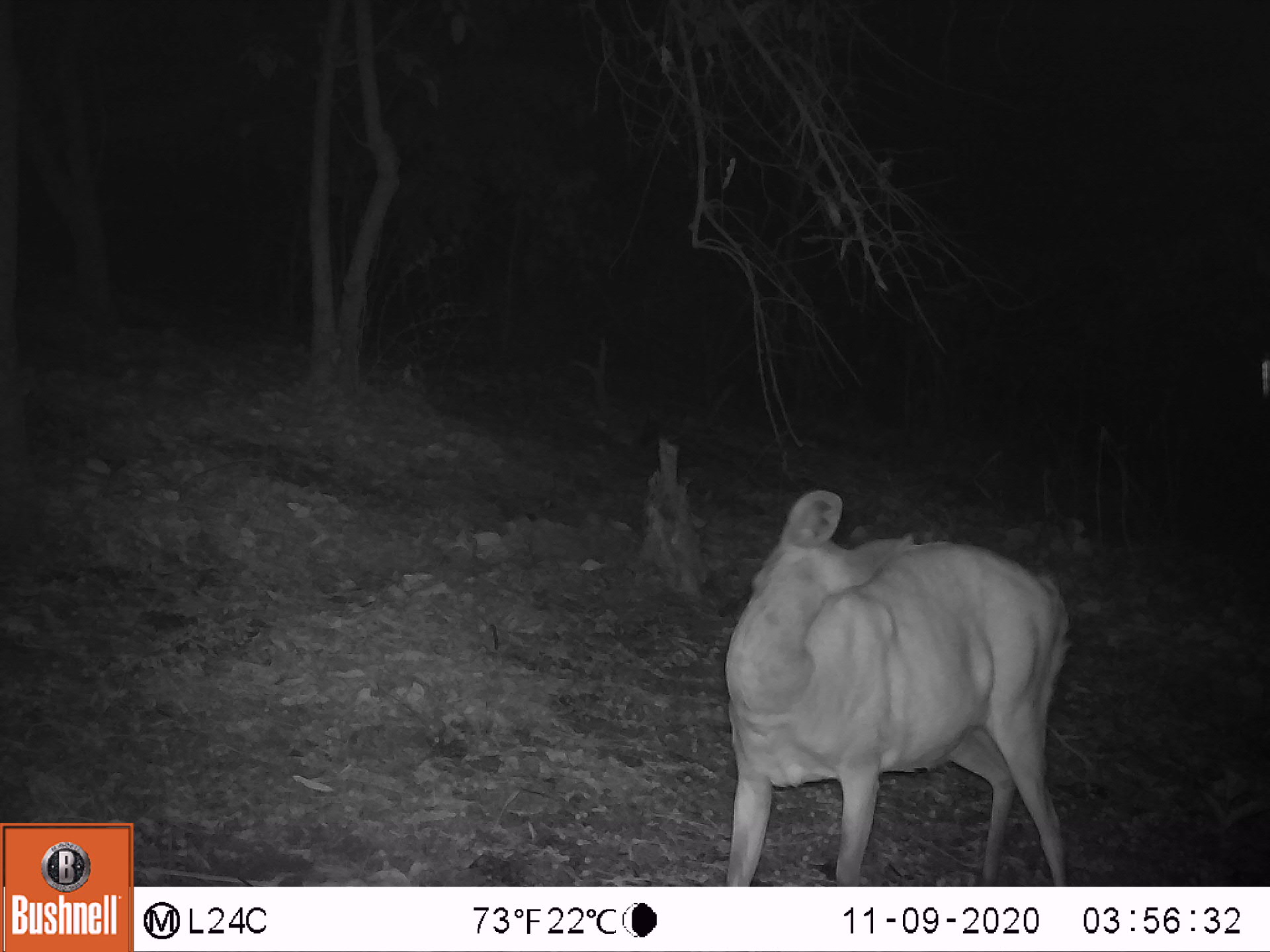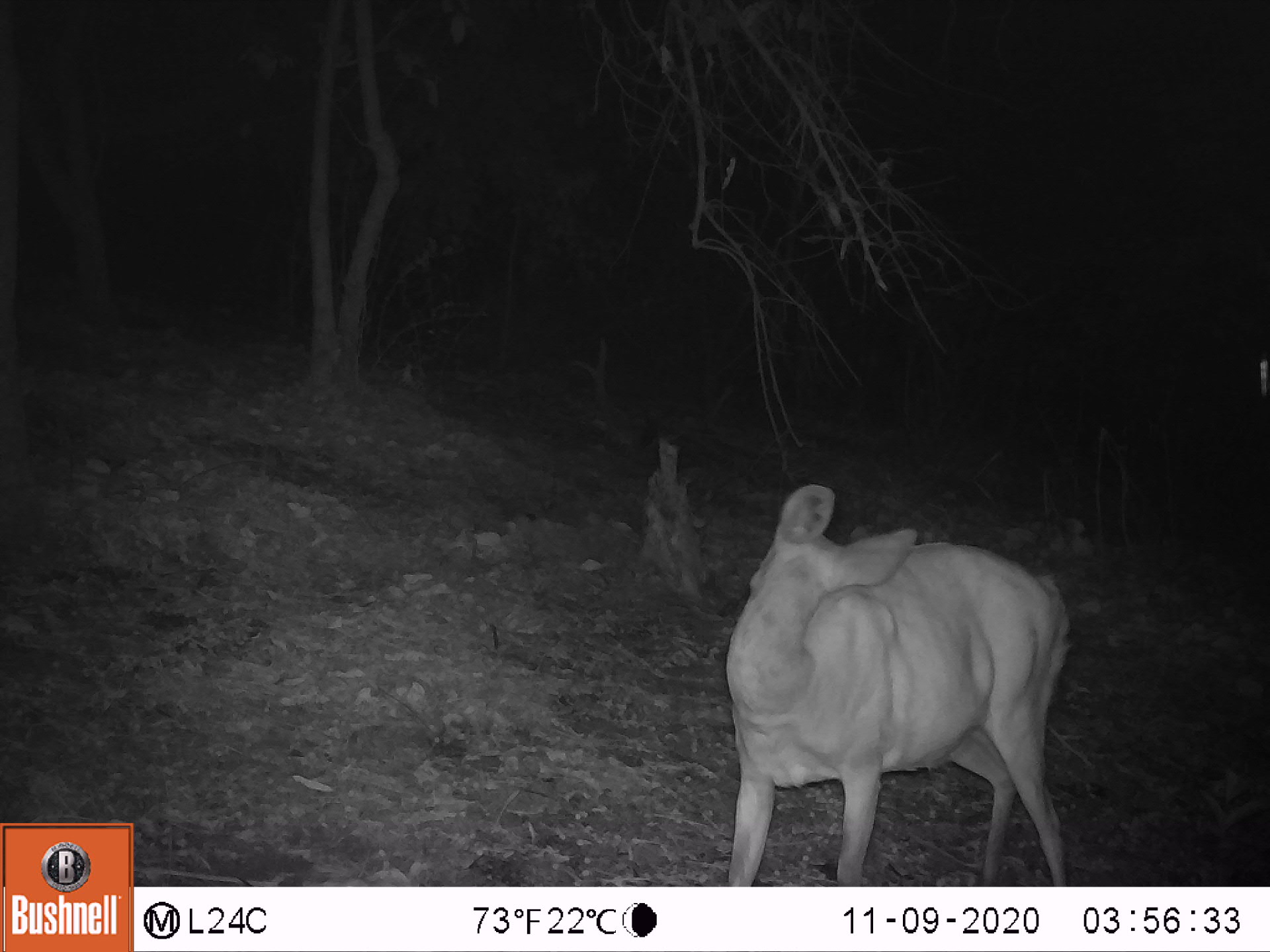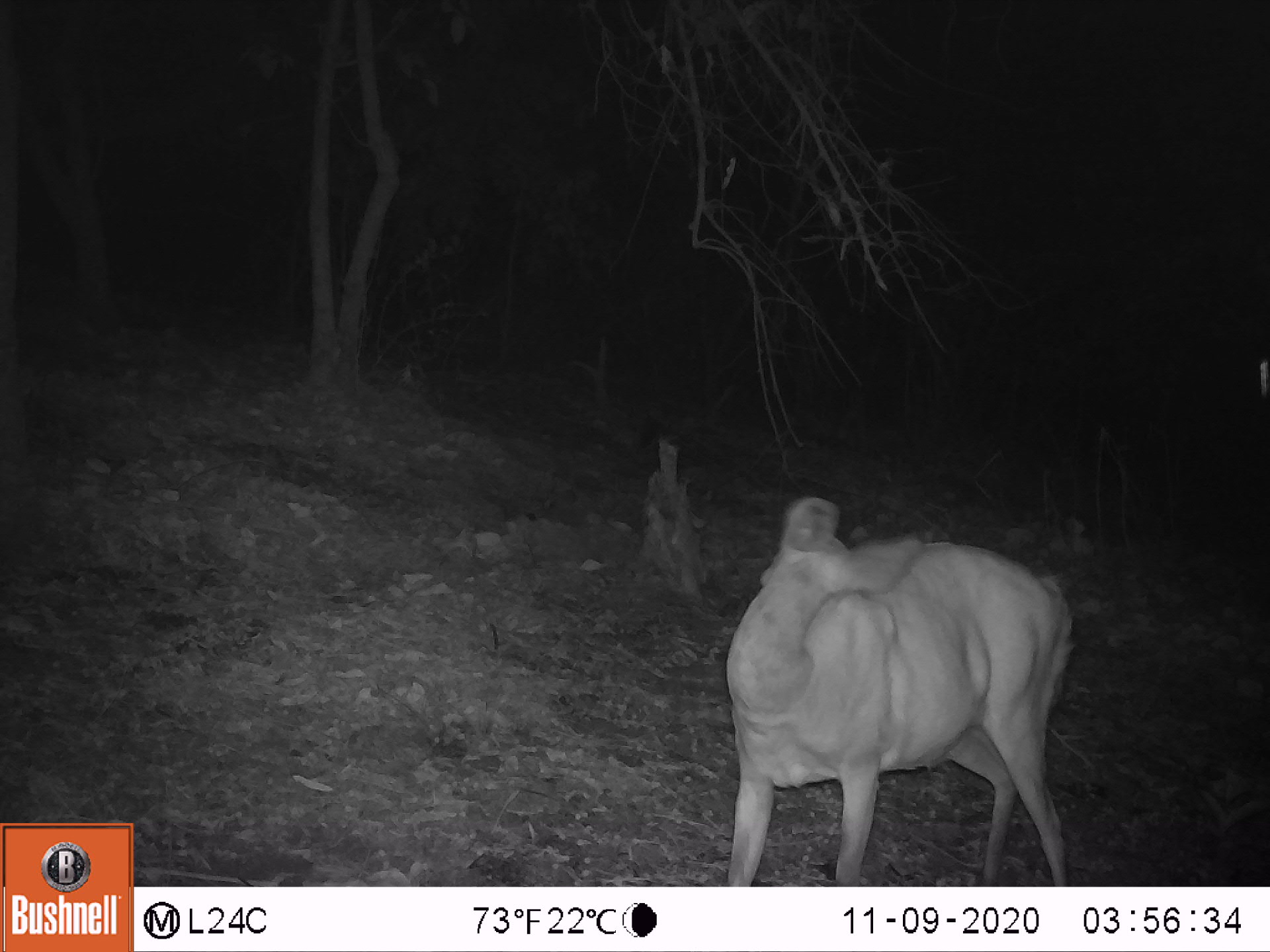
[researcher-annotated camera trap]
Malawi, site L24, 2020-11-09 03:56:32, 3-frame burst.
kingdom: Animalia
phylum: Chordata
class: Mammalia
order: Artiodactyla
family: Bovidae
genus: Tragelaphus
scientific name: Tragelaphus sylvaticus sylvaticus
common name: cape bushbuck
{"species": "cape bushbuck (Tragelaphus sylvaticus sylvaticus)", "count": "1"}